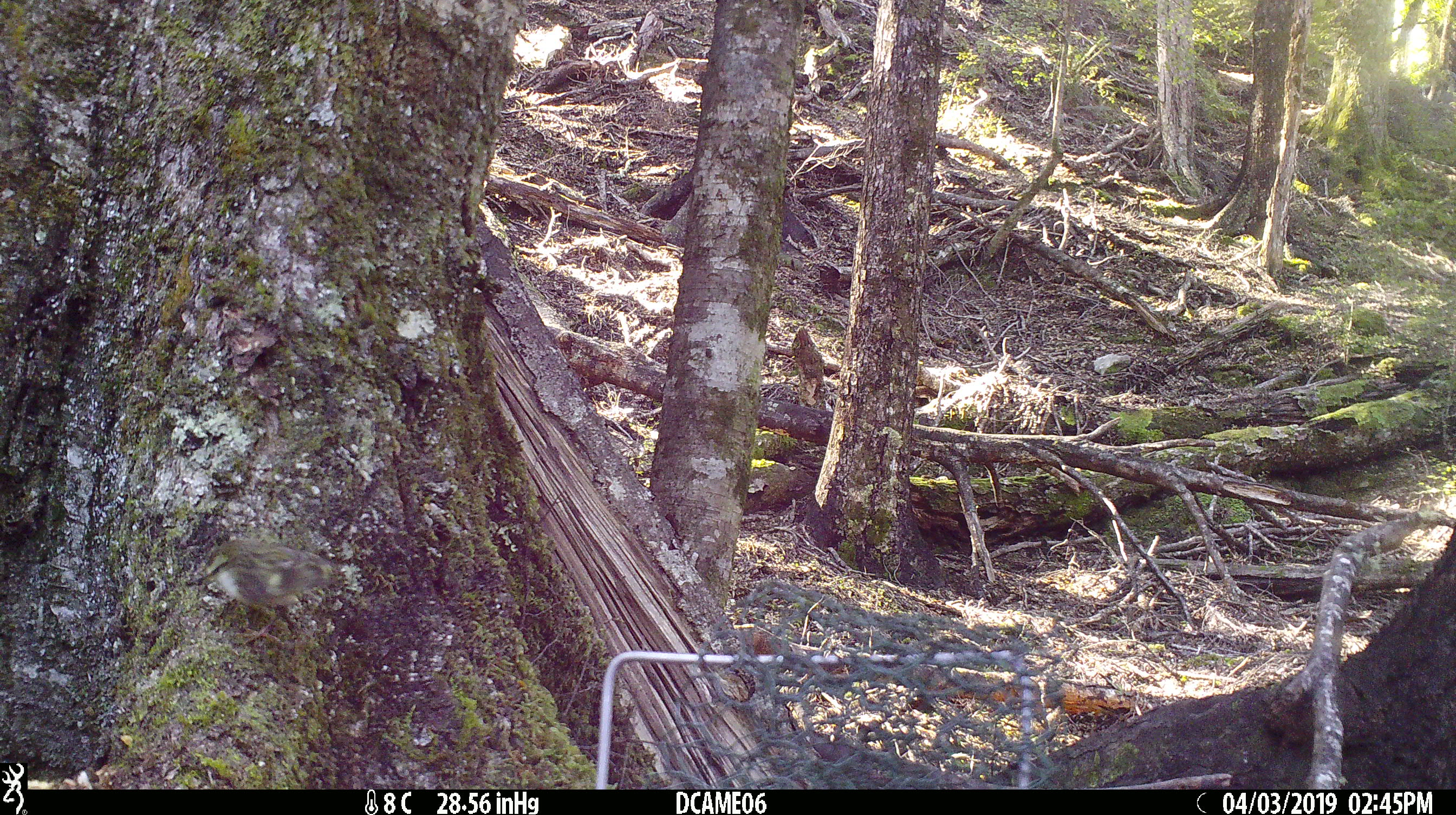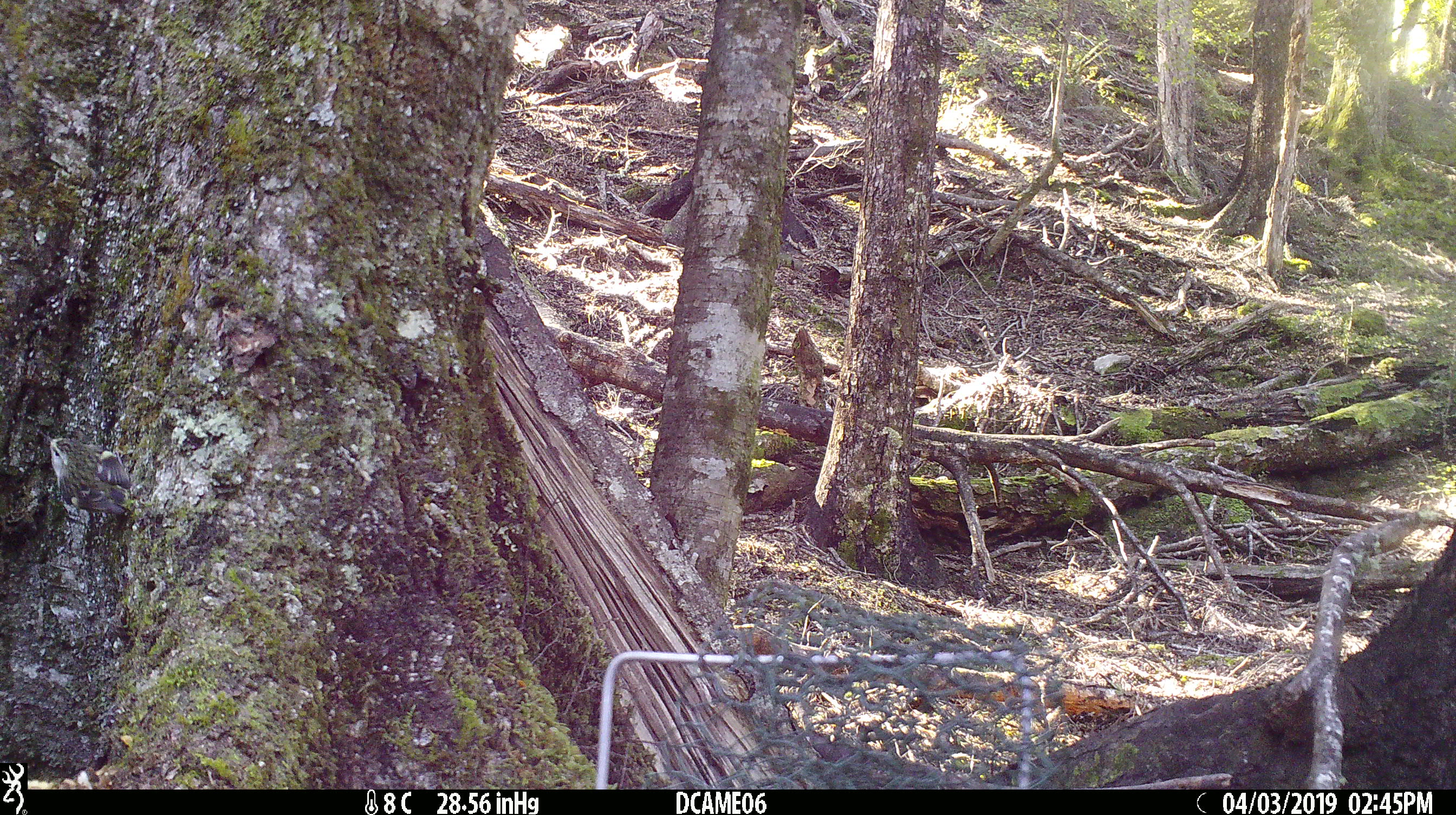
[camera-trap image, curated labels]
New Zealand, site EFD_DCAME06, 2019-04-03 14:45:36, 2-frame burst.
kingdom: Animalia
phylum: Chordata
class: Aves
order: Passeriformes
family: Acanthisittidae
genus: Acanthisitta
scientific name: Acanthisitta chloris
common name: rifleman